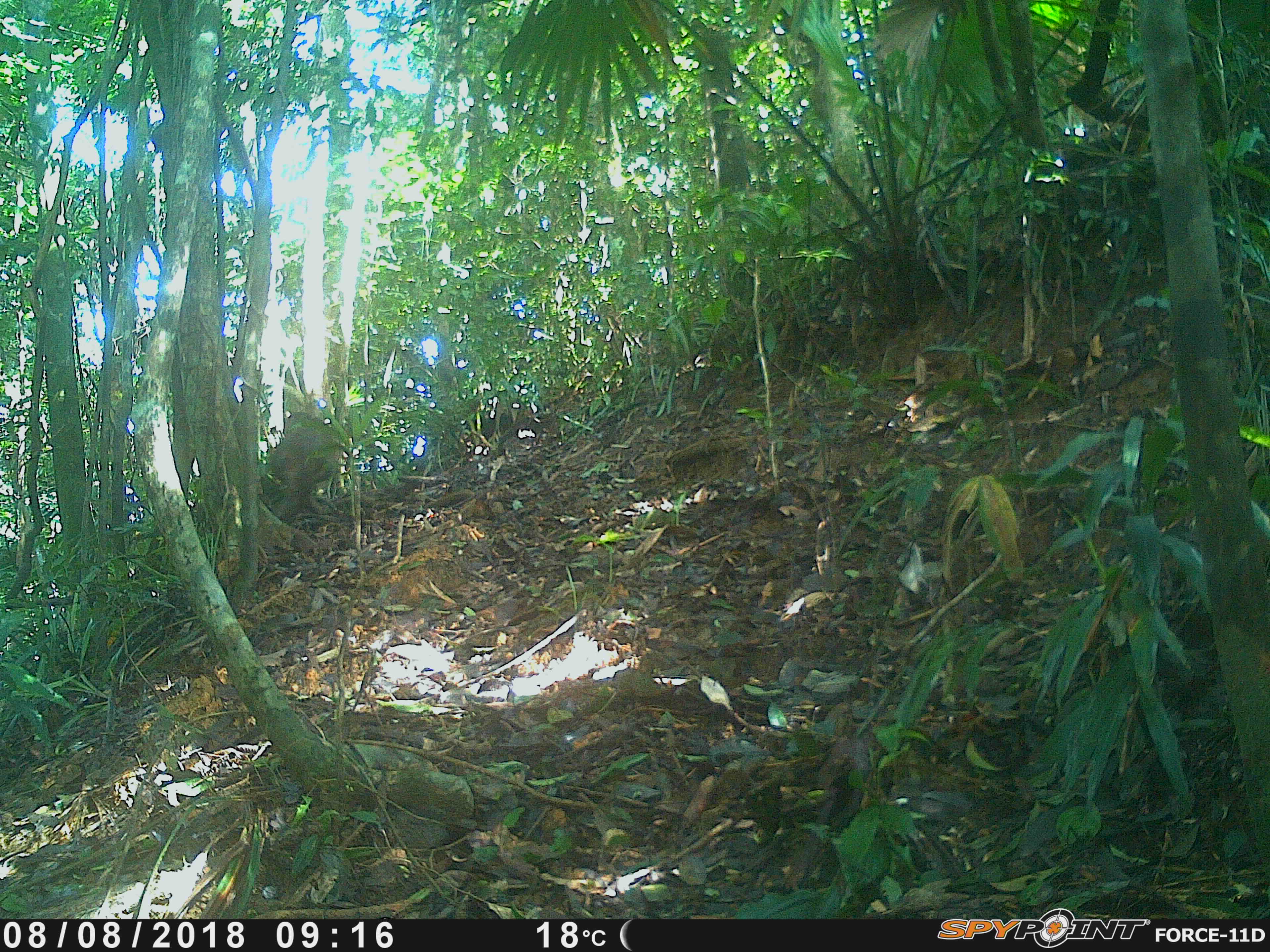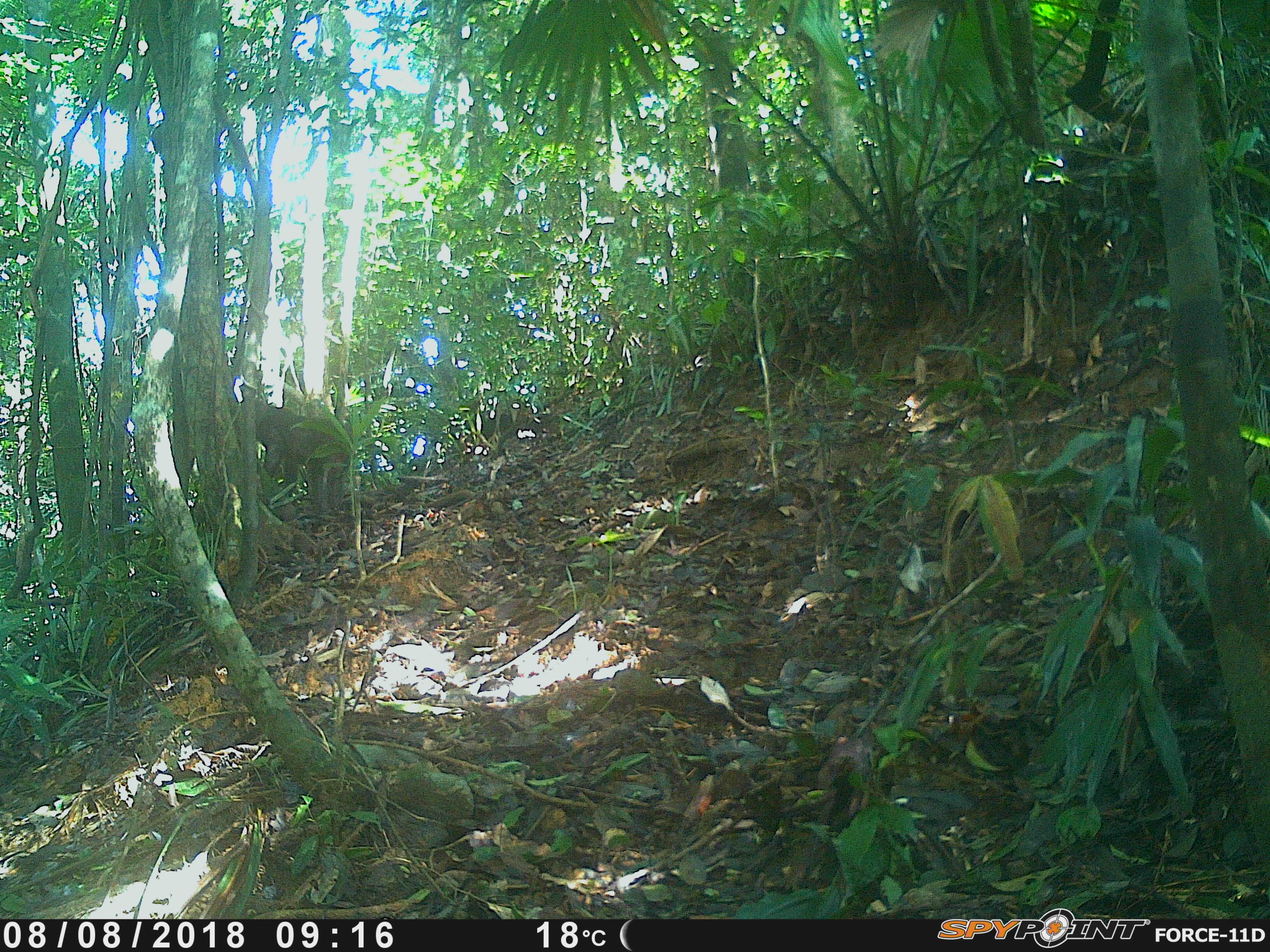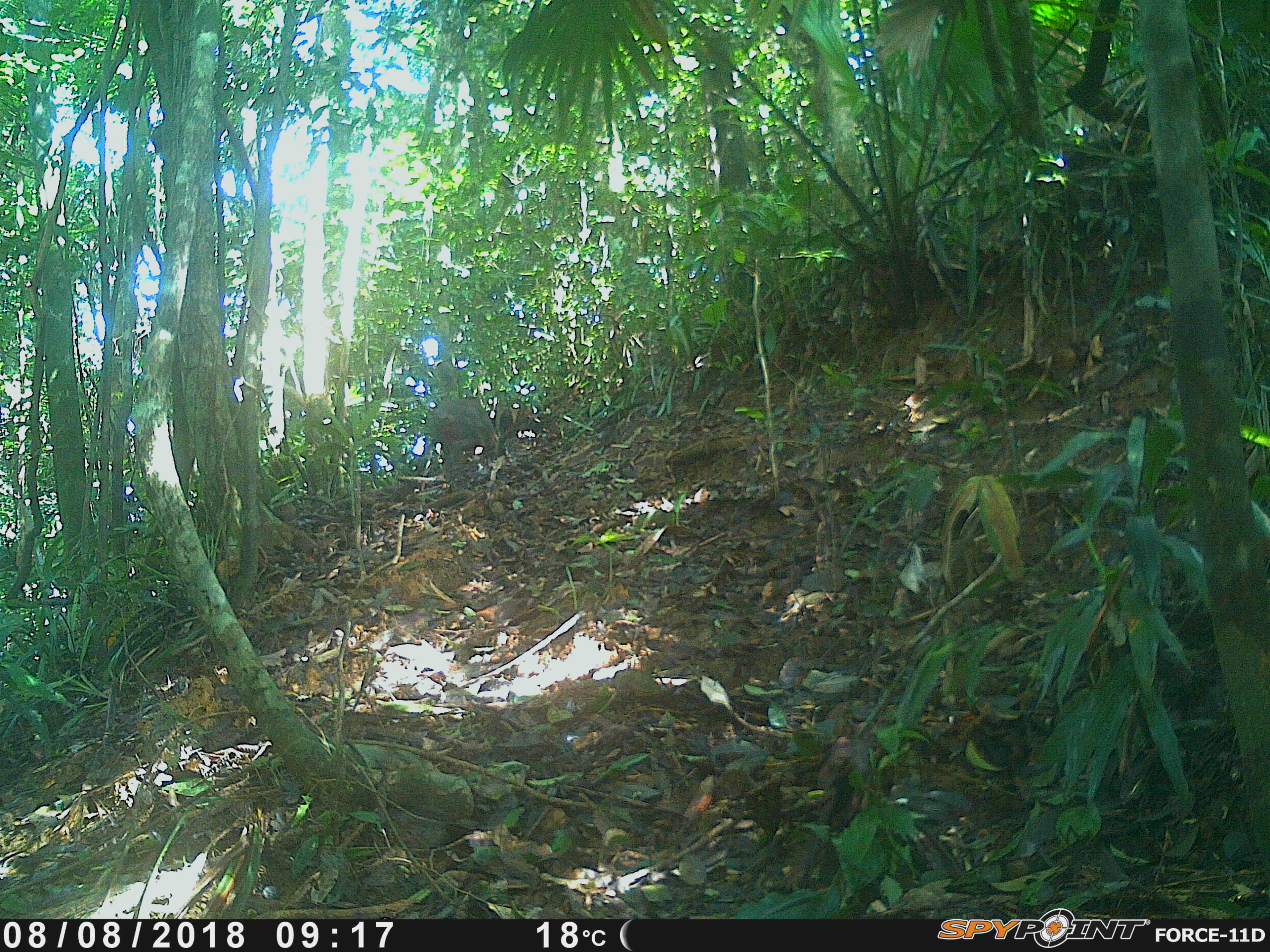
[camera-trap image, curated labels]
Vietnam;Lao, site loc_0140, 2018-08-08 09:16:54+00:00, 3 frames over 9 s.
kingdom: Animalia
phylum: Chordata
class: Mammalia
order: Primates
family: Cercopithecidae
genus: Macaca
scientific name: Macaca arctoides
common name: stump-tailed macaque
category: stump tailed macaque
Stump tailed macaque (stump-tailed macaque) (Macaca arctoides). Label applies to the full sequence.